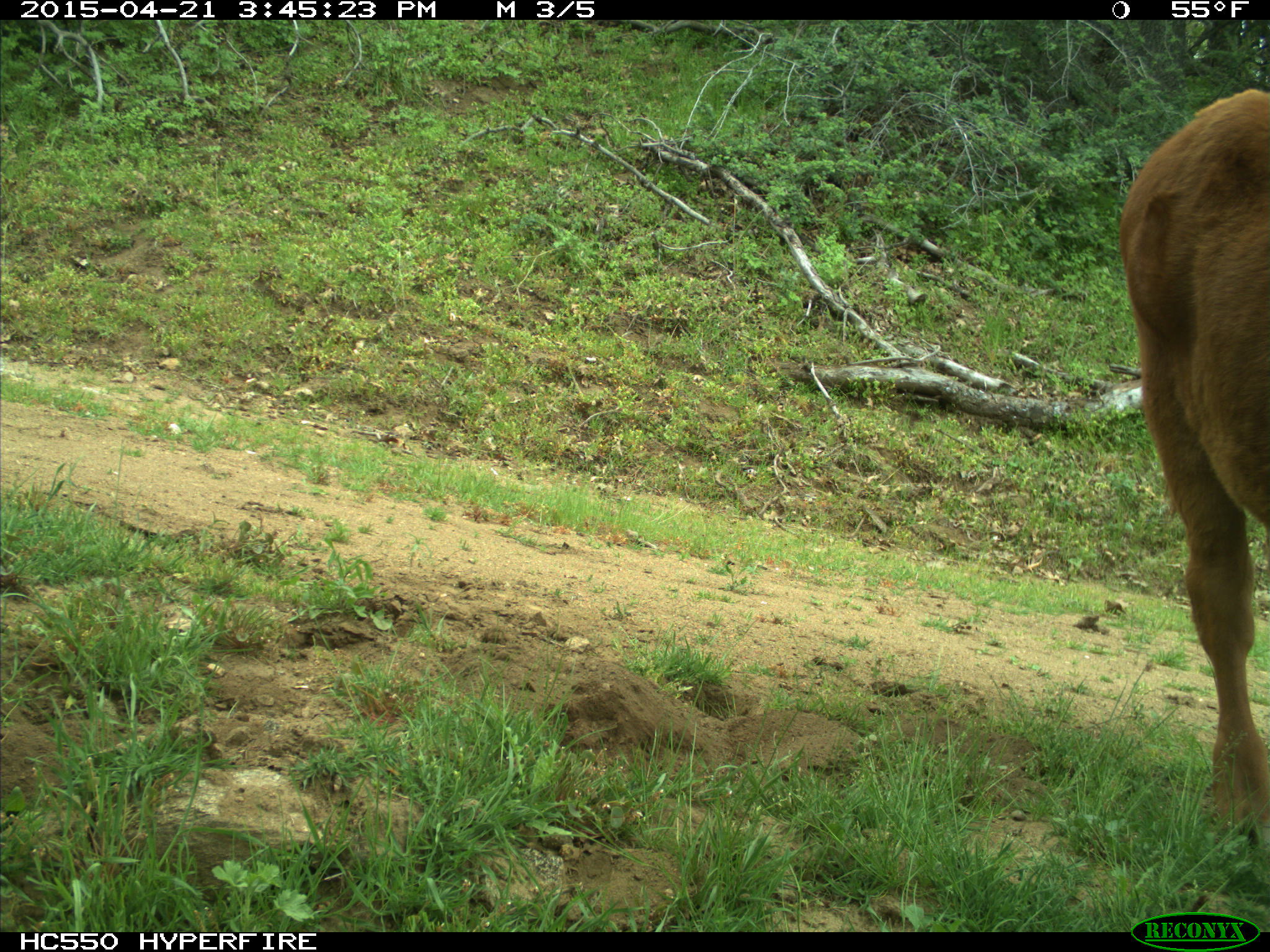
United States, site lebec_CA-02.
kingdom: Animalia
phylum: Chordata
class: Mammalia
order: Artiodactyla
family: Bovidae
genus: Bos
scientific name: Bos taurus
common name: domestic cow